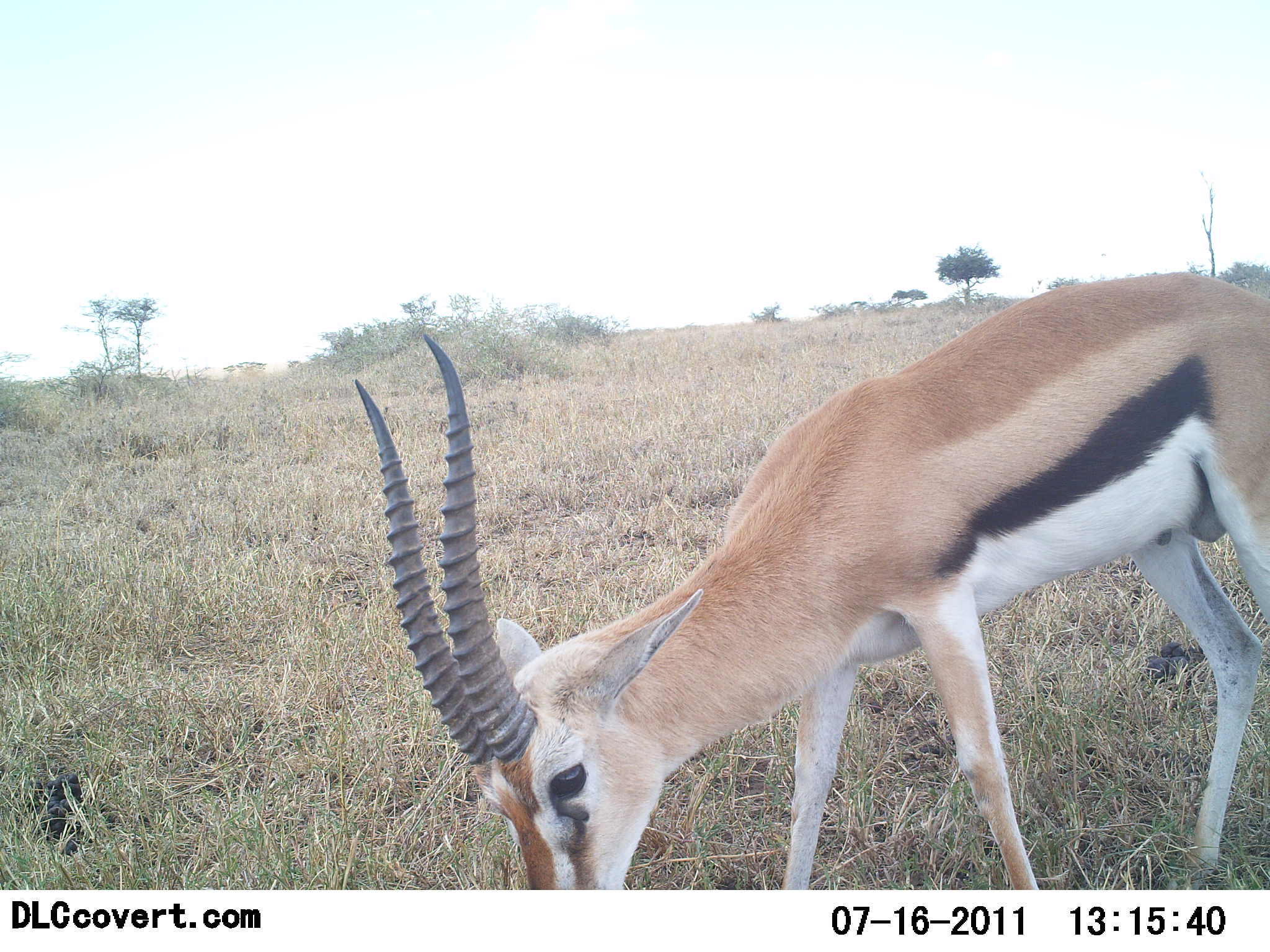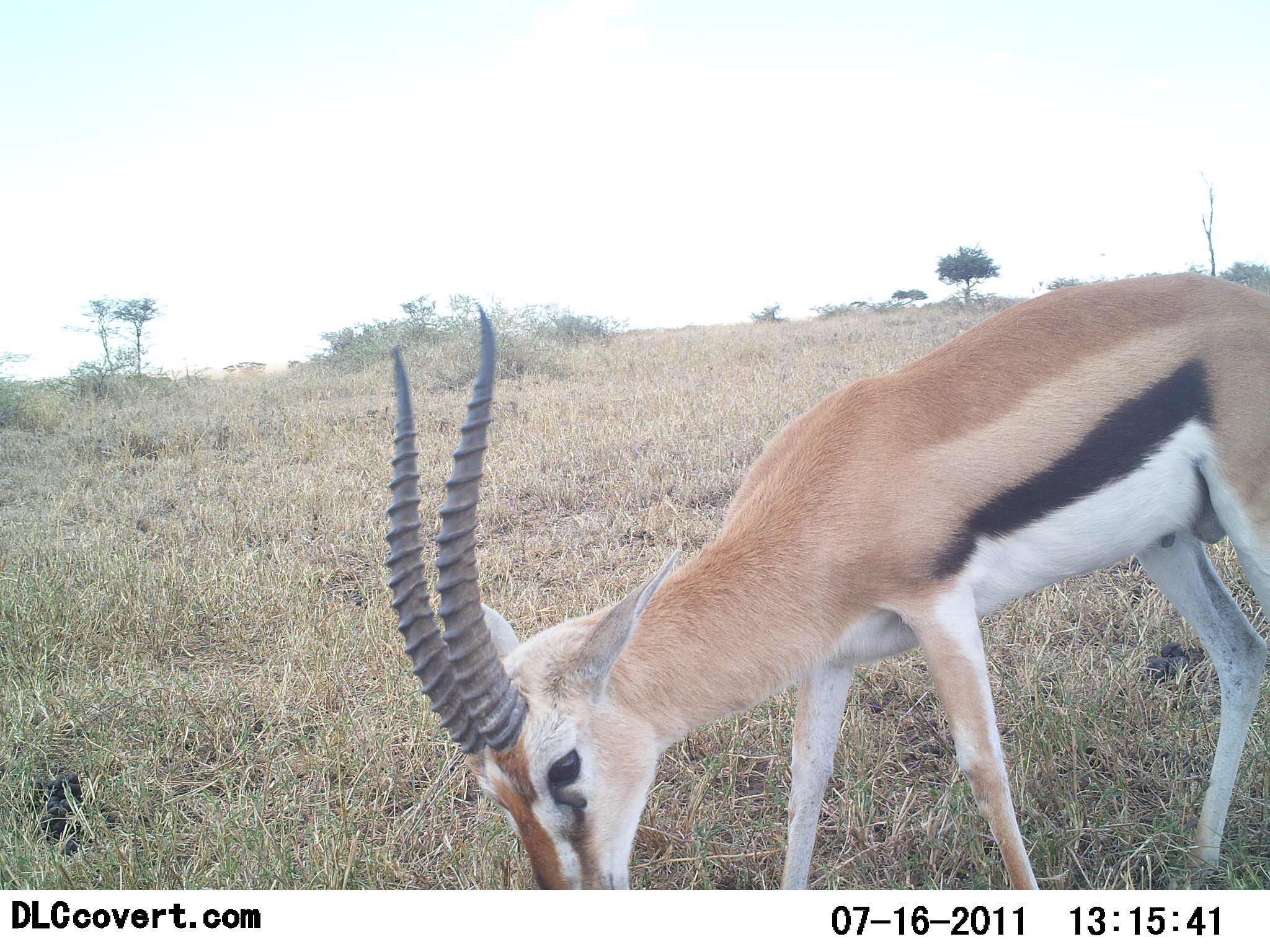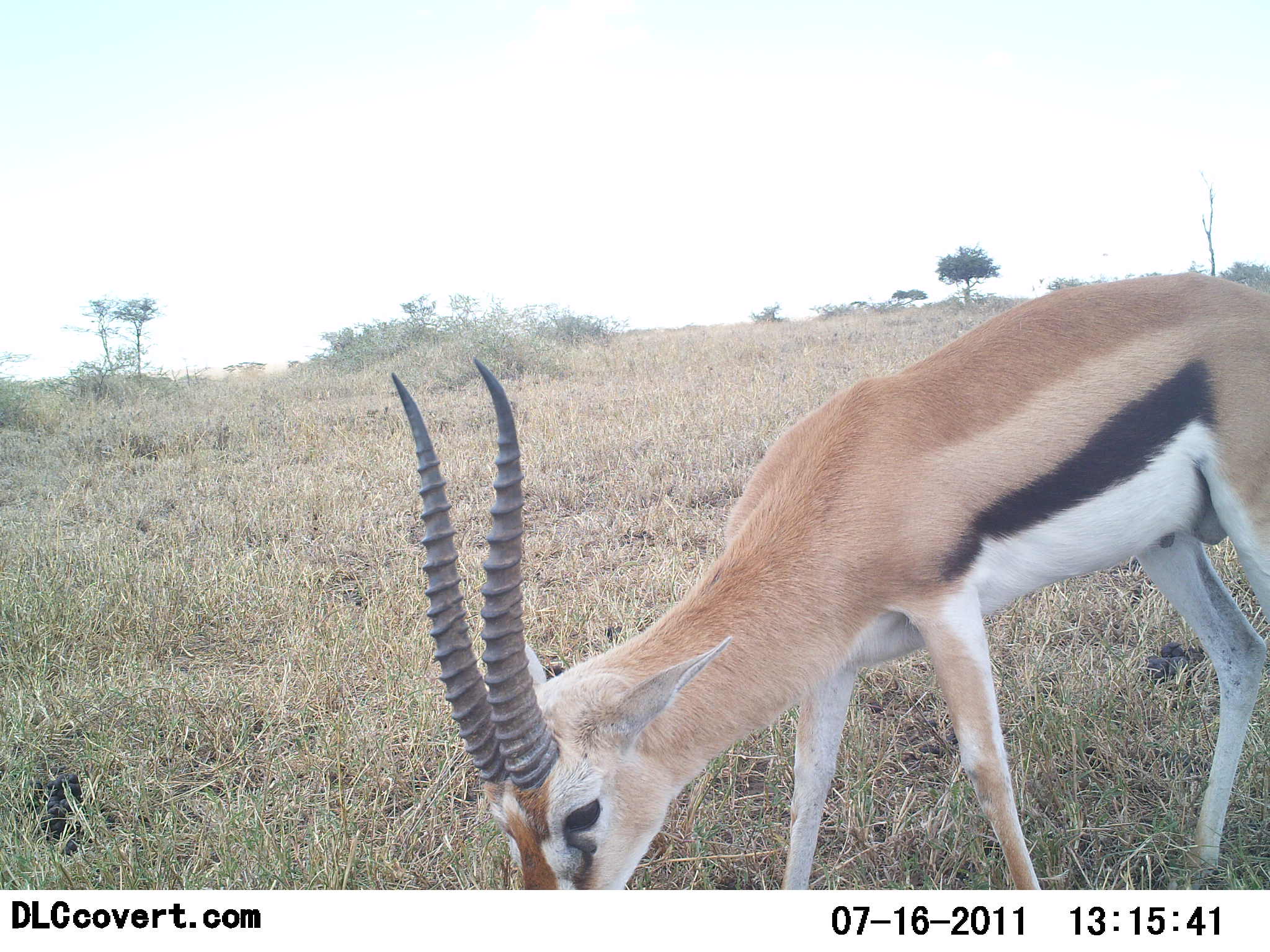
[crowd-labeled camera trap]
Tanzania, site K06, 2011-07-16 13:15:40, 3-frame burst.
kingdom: Animalia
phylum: Chordata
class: Mammalia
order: Artiodactyla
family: Bovidae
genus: Eudorcas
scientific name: Eudorcas thomsonii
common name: thomson's gazelle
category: gazellethomsons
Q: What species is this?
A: Gazellethomsons (thomson's gazelle) (Eudorcas thomsonii).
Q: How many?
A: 1.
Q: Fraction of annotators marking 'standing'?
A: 8%.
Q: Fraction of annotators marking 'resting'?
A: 0%.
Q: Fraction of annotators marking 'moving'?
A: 0%.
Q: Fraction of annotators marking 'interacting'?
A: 0%.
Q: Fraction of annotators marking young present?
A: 0%.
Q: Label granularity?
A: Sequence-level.